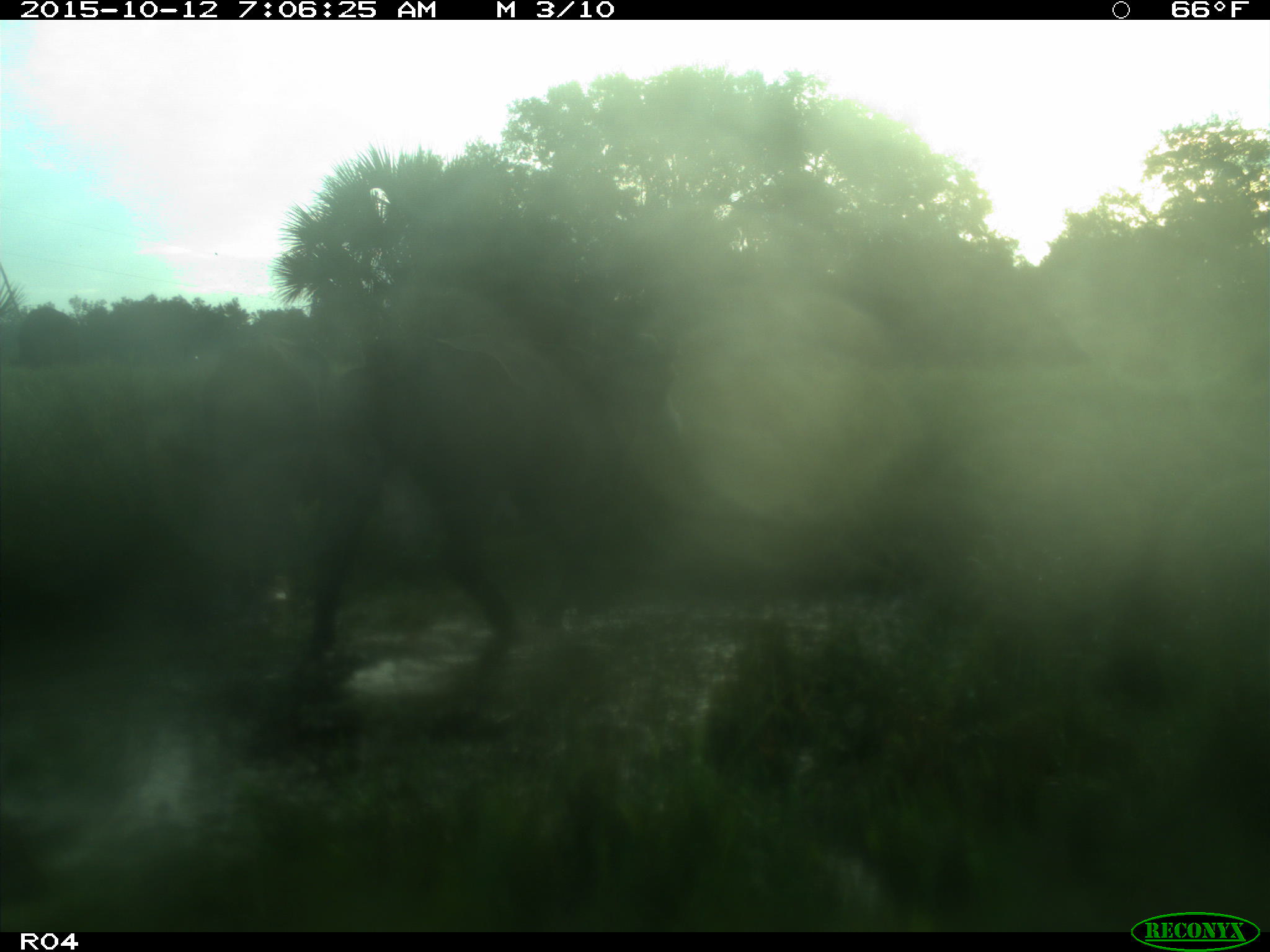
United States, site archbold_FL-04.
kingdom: Animalia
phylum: Chordata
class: Mammalia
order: Artiodactyla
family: Bovidae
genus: Bos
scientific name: Bos taurus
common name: domestic cow